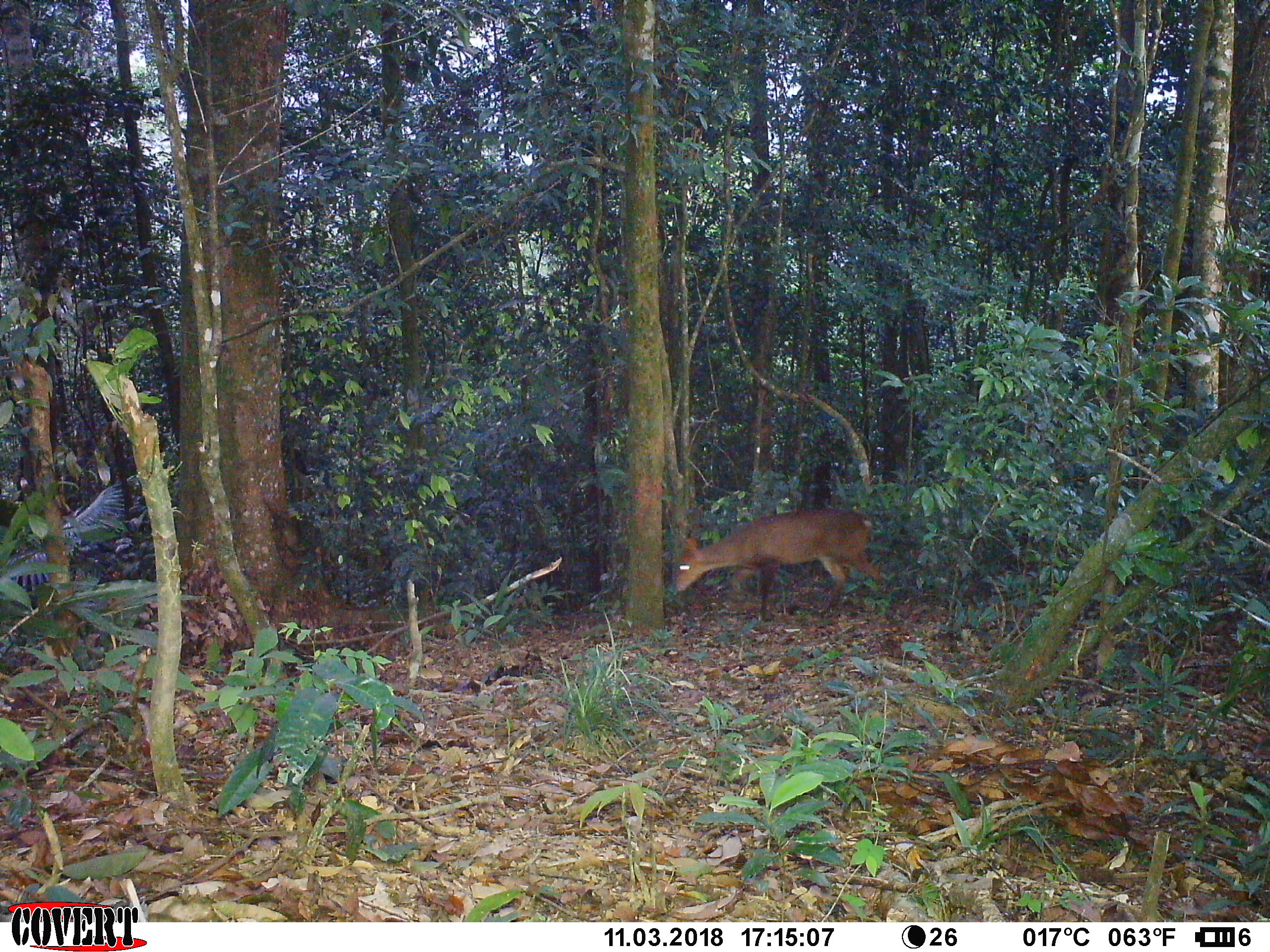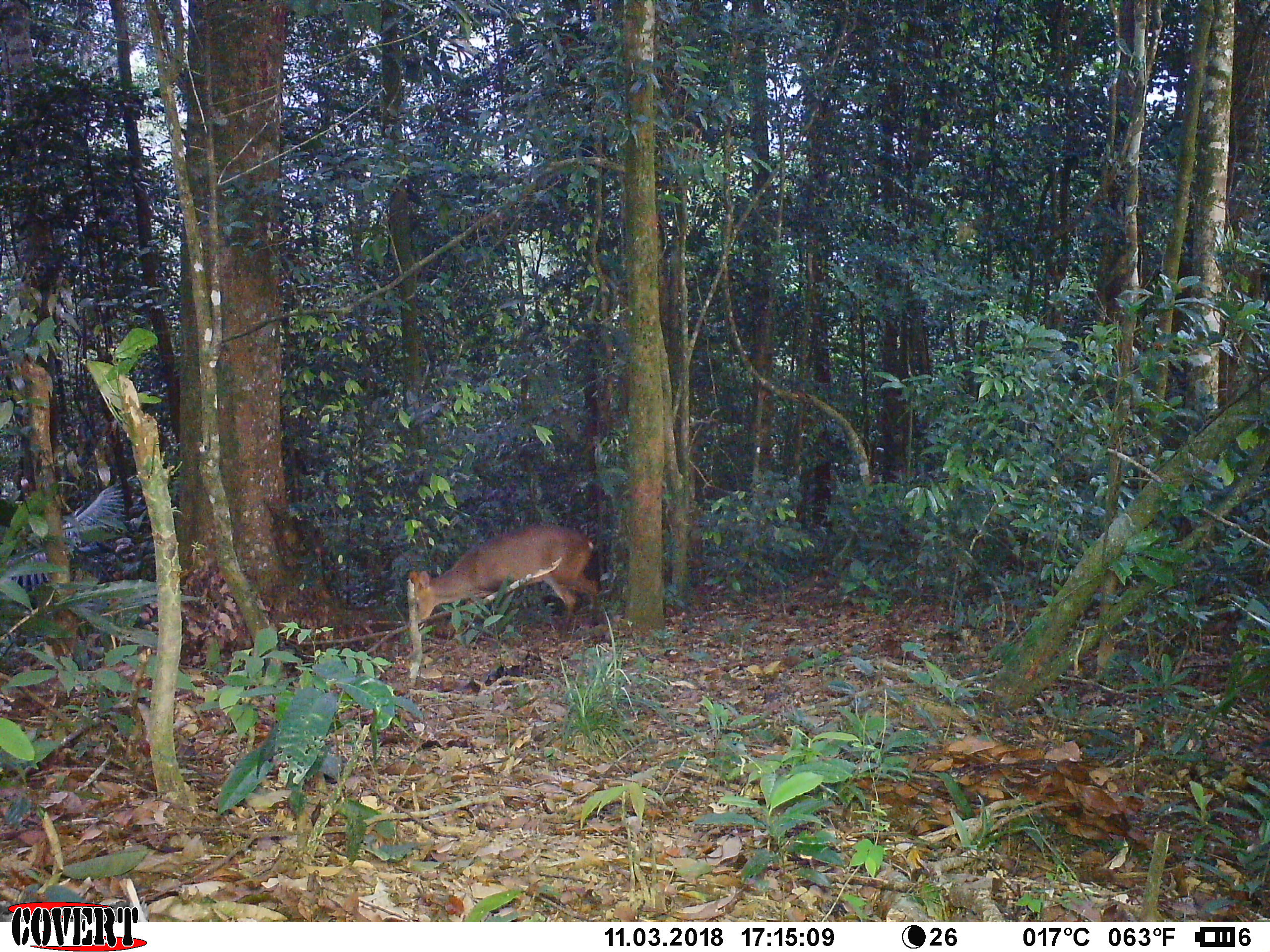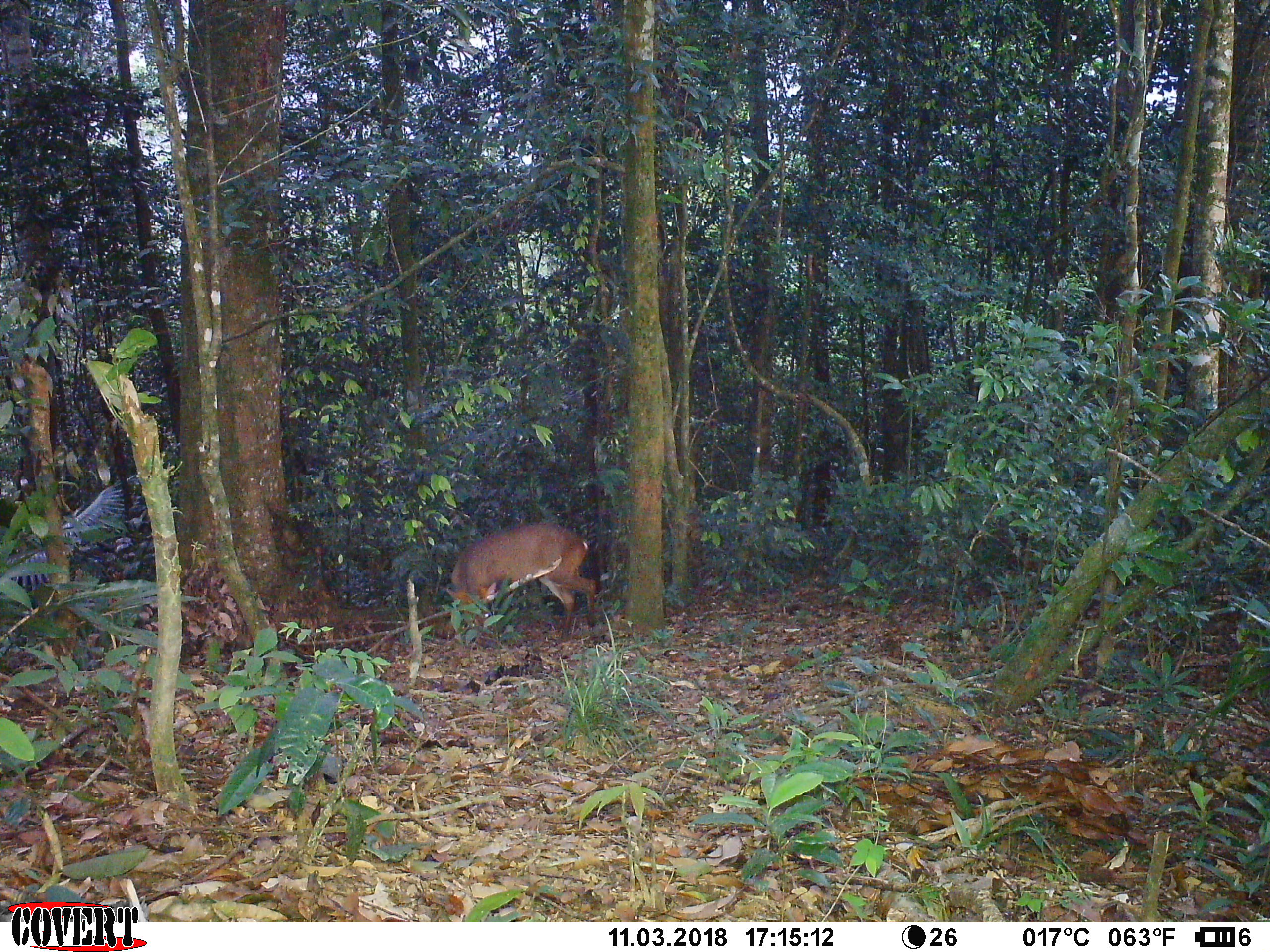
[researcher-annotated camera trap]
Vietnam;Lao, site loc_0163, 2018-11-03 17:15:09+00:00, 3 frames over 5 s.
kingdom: Animalia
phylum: Chordata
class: Mammalia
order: Artiodactyla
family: Cervidae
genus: Muntiacus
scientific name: Muntiacus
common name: muntjacs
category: unidentified muntjac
Unidentified muntjac (muntjacs) (Muntiacus). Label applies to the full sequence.